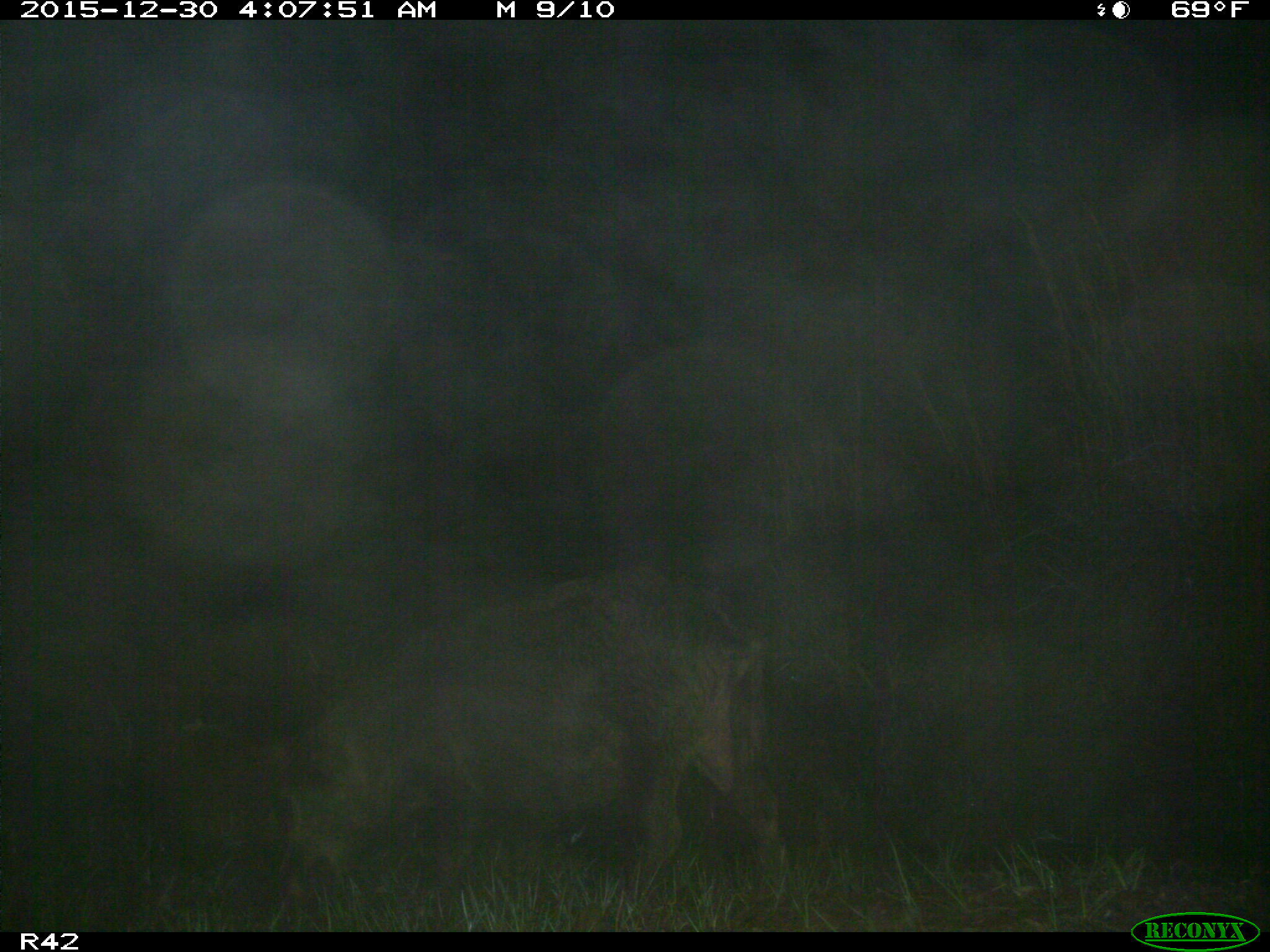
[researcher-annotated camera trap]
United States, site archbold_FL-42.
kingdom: Animalia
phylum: Chordata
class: Mammalia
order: Artiodactyla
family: Suidae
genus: Sus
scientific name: Sus scrofa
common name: wild boar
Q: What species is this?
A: Sus scrofa (wild boar).